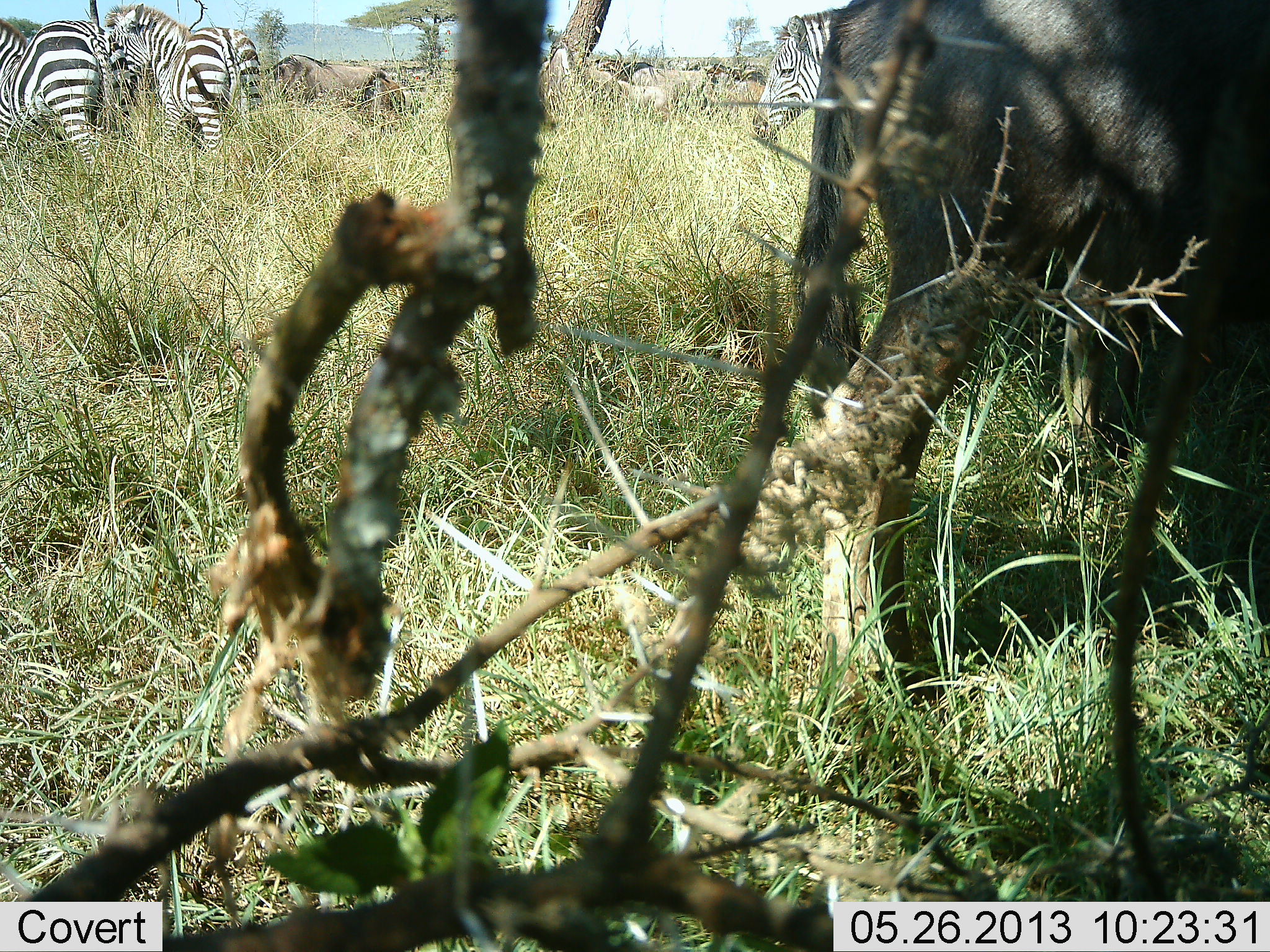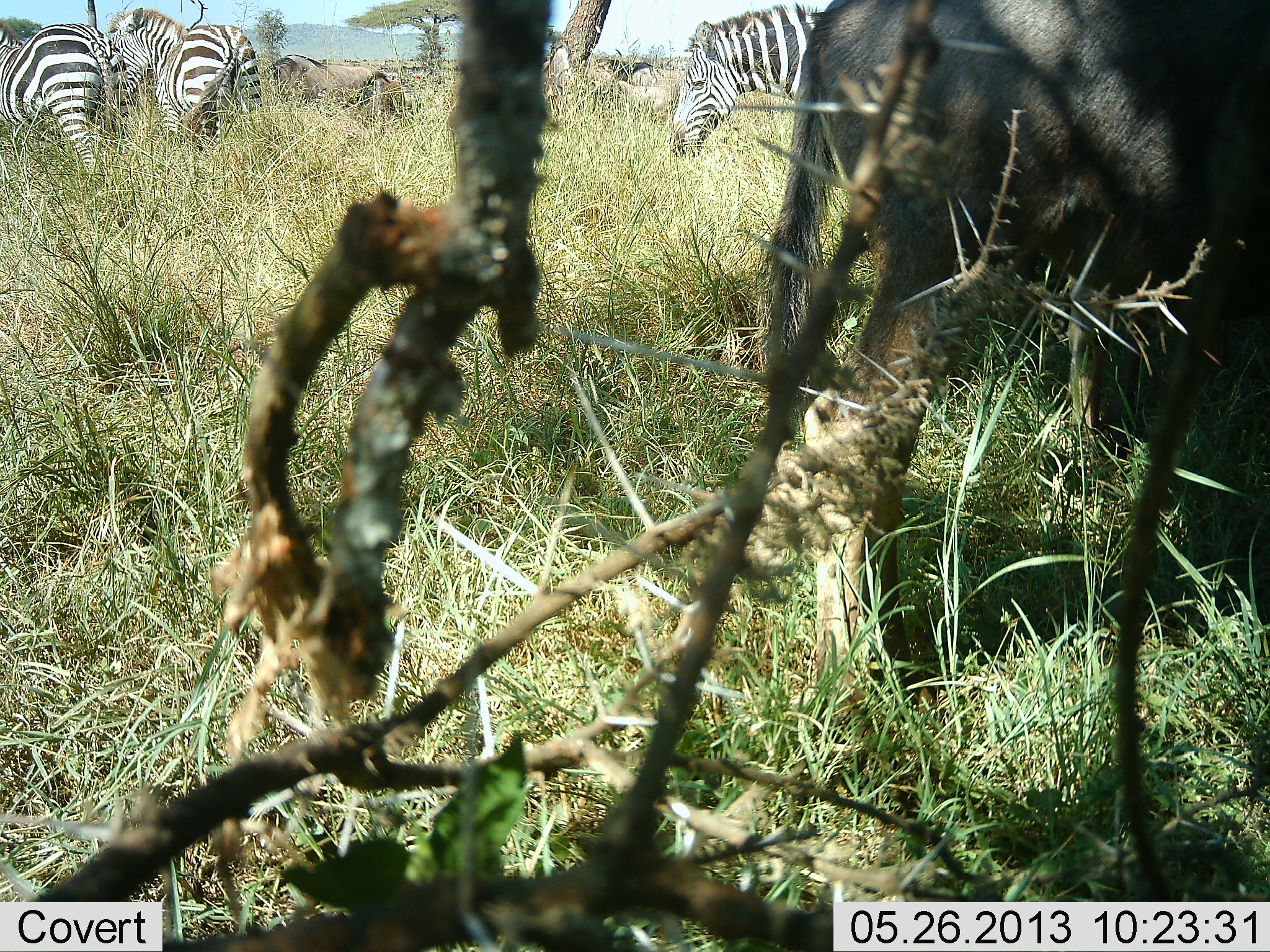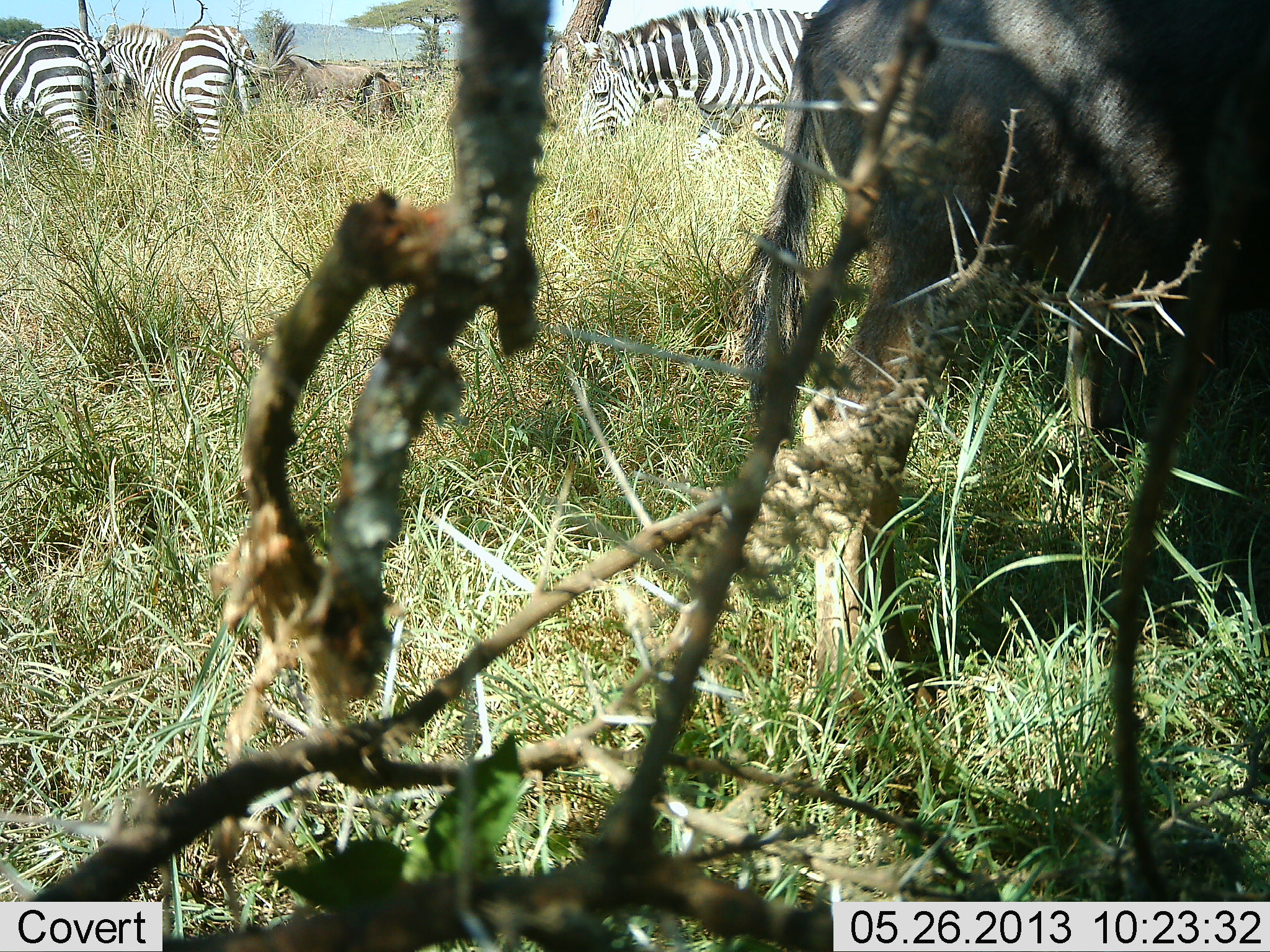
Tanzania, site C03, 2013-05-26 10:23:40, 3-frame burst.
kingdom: Animalia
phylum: Chordata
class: Mammalia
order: Artiodactyla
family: Bovidae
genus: Connochaetes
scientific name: Connochaetes taurinus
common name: blue wildebeest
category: wildebeest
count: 5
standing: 67%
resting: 0%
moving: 8%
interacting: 0%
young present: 8%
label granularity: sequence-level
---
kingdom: Animalia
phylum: Chordata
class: Mammalia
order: Perissodactyla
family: Equidae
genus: Equus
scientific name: Equus quagga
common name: plains zebra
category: zebra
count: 3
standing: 62%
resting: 0%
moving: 54%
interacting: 0%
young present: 0%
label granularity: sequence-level